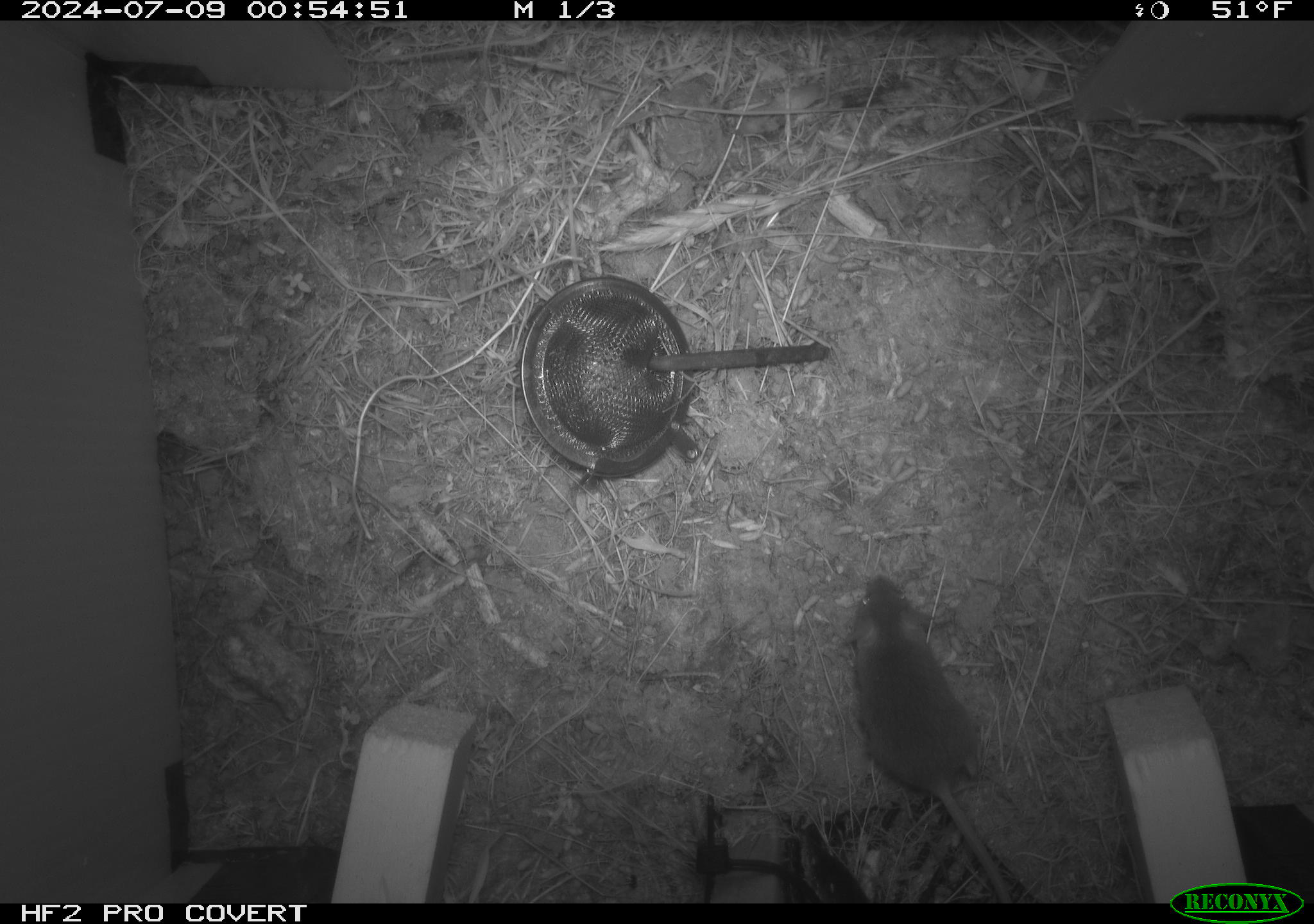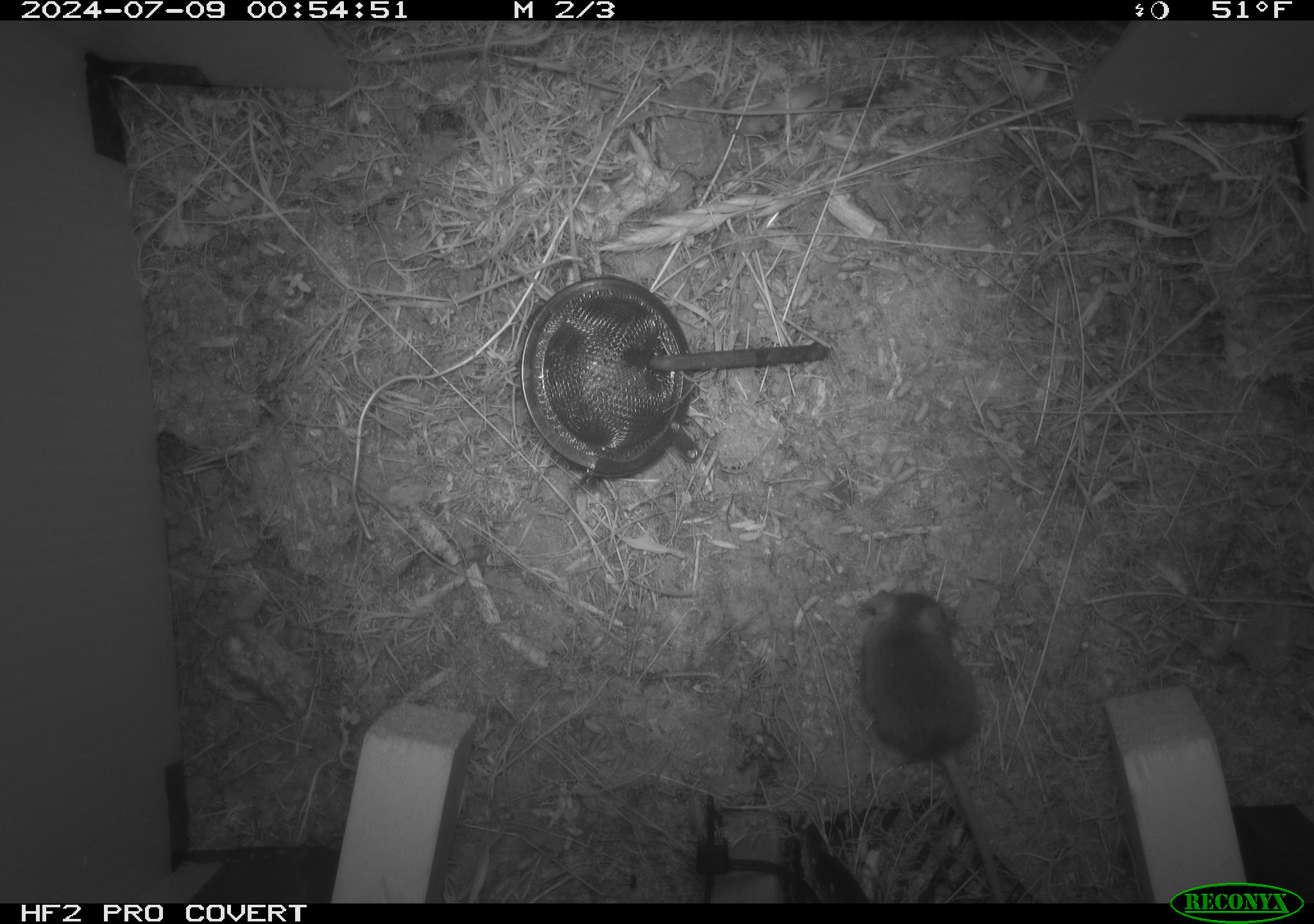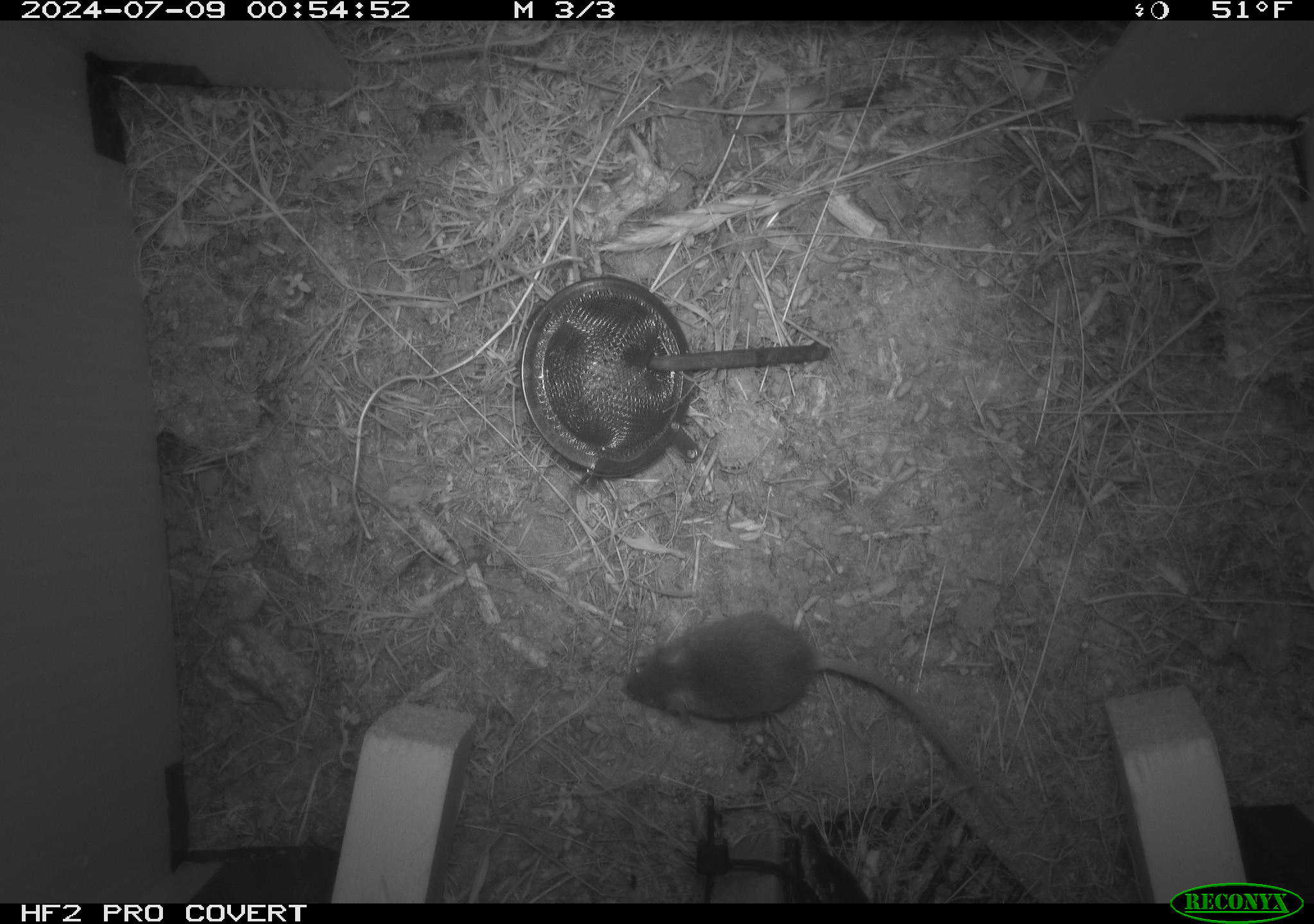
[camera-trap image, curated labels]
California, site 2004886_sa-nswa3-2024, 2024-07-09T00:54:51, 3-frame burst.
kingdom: Animalia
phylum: Chordata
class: Mammalia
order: Rodentia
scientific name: Rodentia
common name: rodent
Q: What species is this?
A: Rodent (Rodentia).